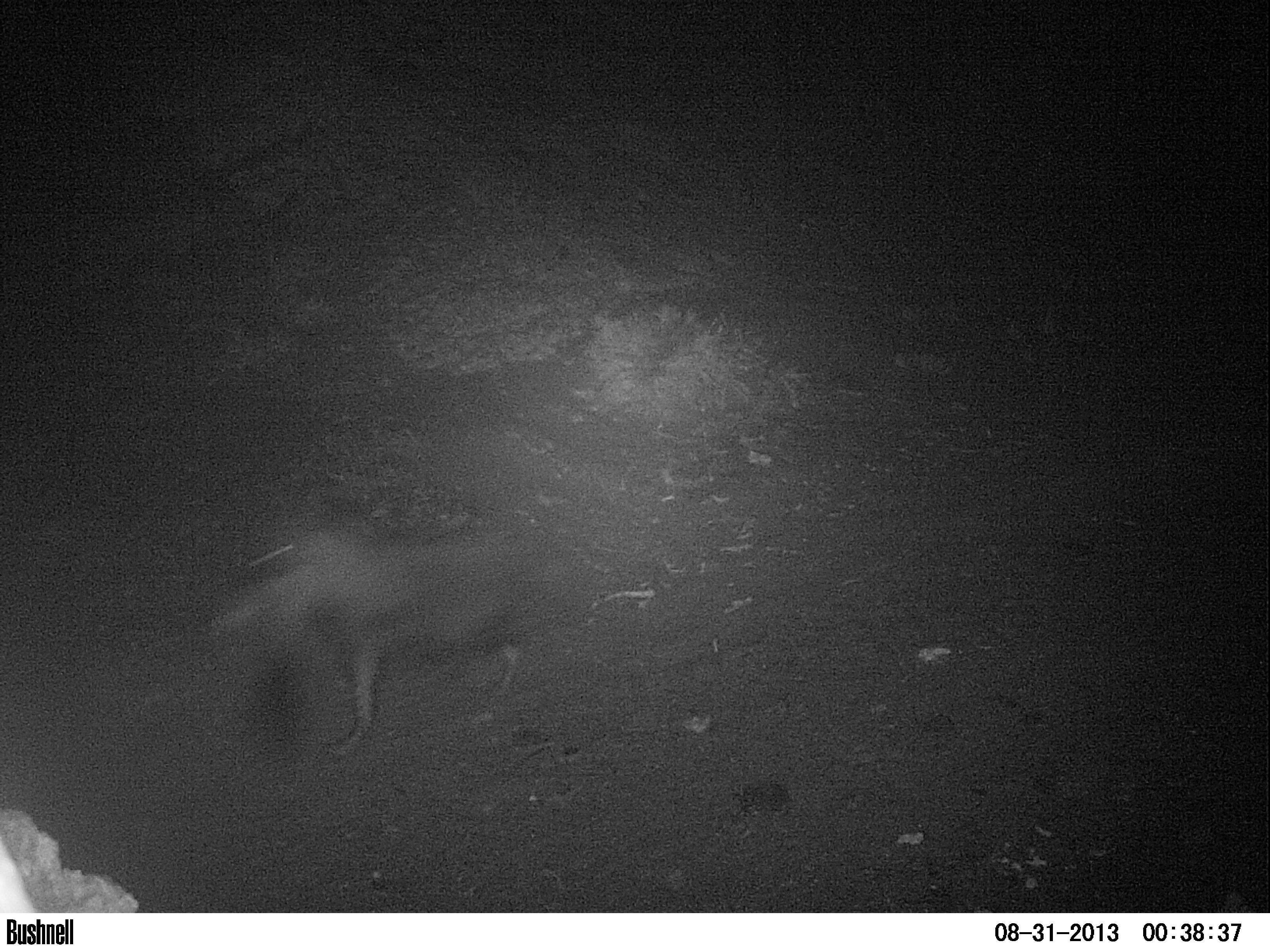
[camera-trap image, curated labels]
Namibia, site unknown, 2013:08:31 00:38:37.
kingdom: Animalia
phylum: Chordata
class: Mammalia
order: Carnivora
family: Hyaenidae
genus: Parahyaena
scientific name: Parahyaena brunnea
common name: brown hyena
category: hyaena brunnea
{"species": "hyaena brunnea (brown hyena) (Parahyaena brunnea)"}